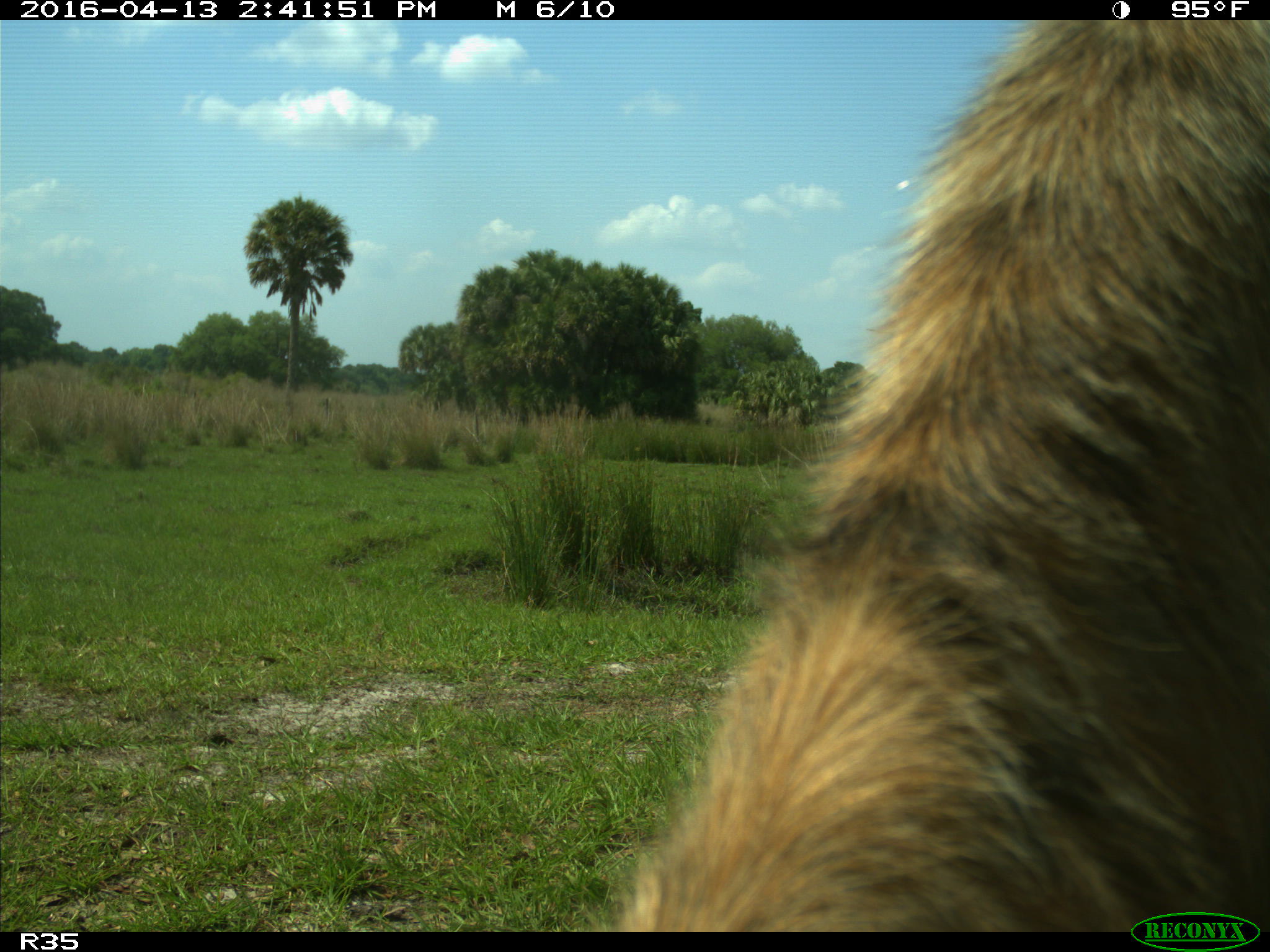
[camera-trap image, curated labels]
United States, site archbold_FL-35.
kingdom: Animalia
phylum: Chordata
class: Mammalia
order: Artiodactyla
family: Bovidae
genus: Bos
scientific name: Bos taurus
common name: domestic cow